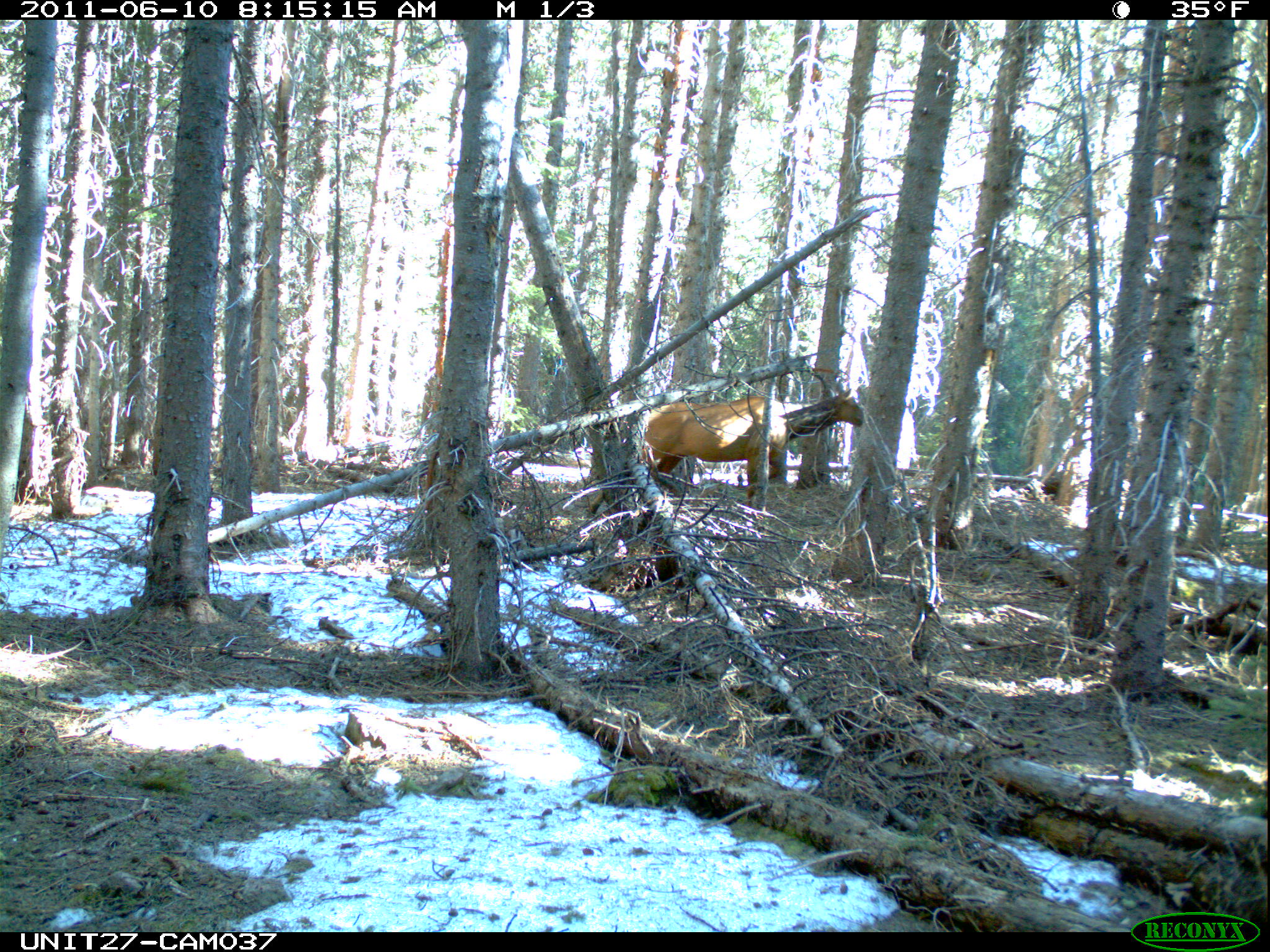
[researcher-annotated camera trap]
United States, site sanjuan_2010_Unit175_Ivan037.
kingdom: Animalia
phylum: Chordata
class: Mammalia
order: Artiodactyla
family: Cervidae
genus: Cervus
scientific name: Cervus elaphus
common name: red deer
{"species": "Cervus elaphus (red deer)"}